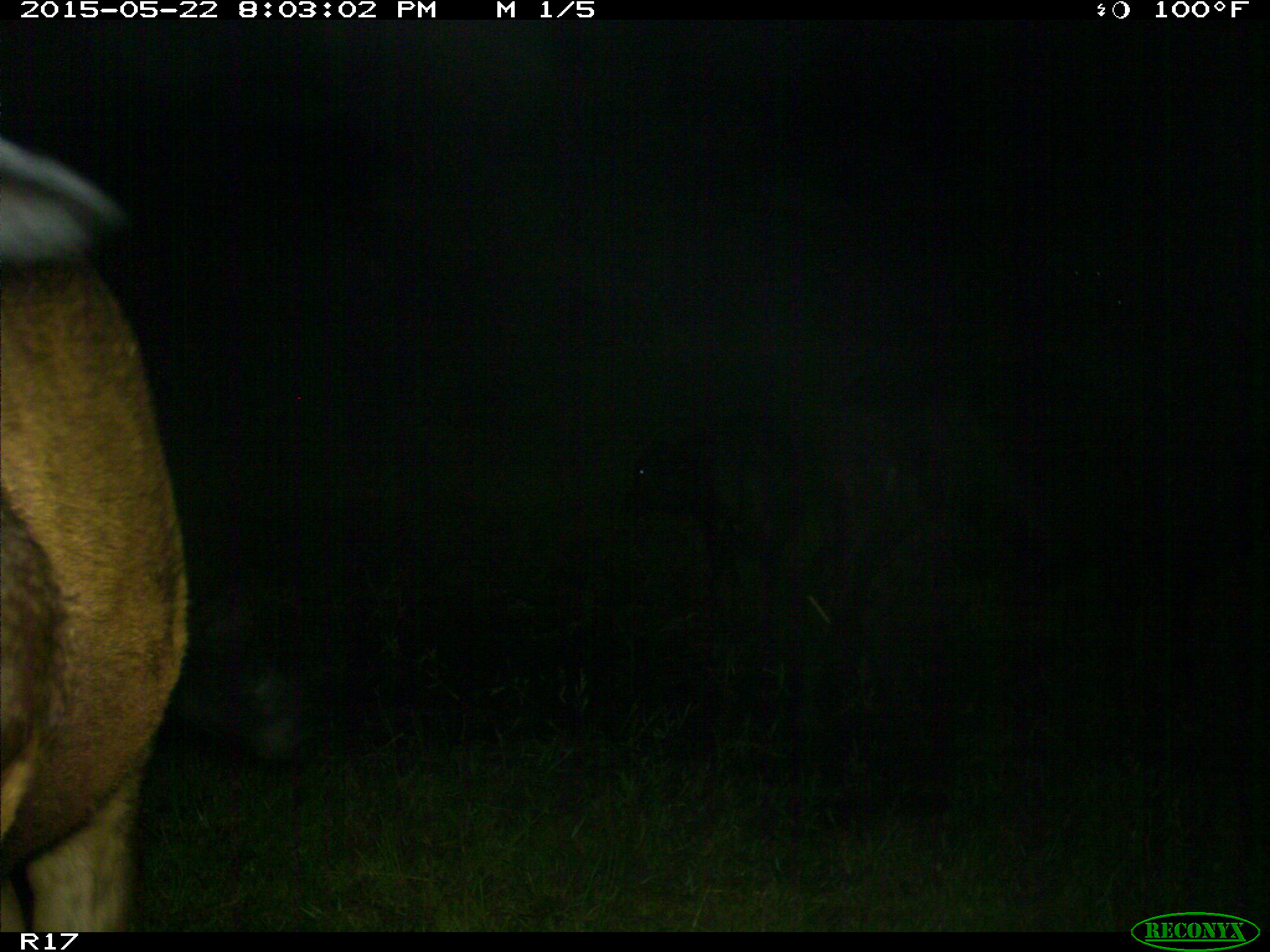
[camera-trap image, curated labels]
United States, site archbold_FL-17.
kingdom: Animalia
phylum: Chordata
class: Mammalia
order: Artiodactyla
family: Bovidae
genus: Bos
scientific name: Bos taurus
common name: domestic cow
Bos taurus (domestic cow).